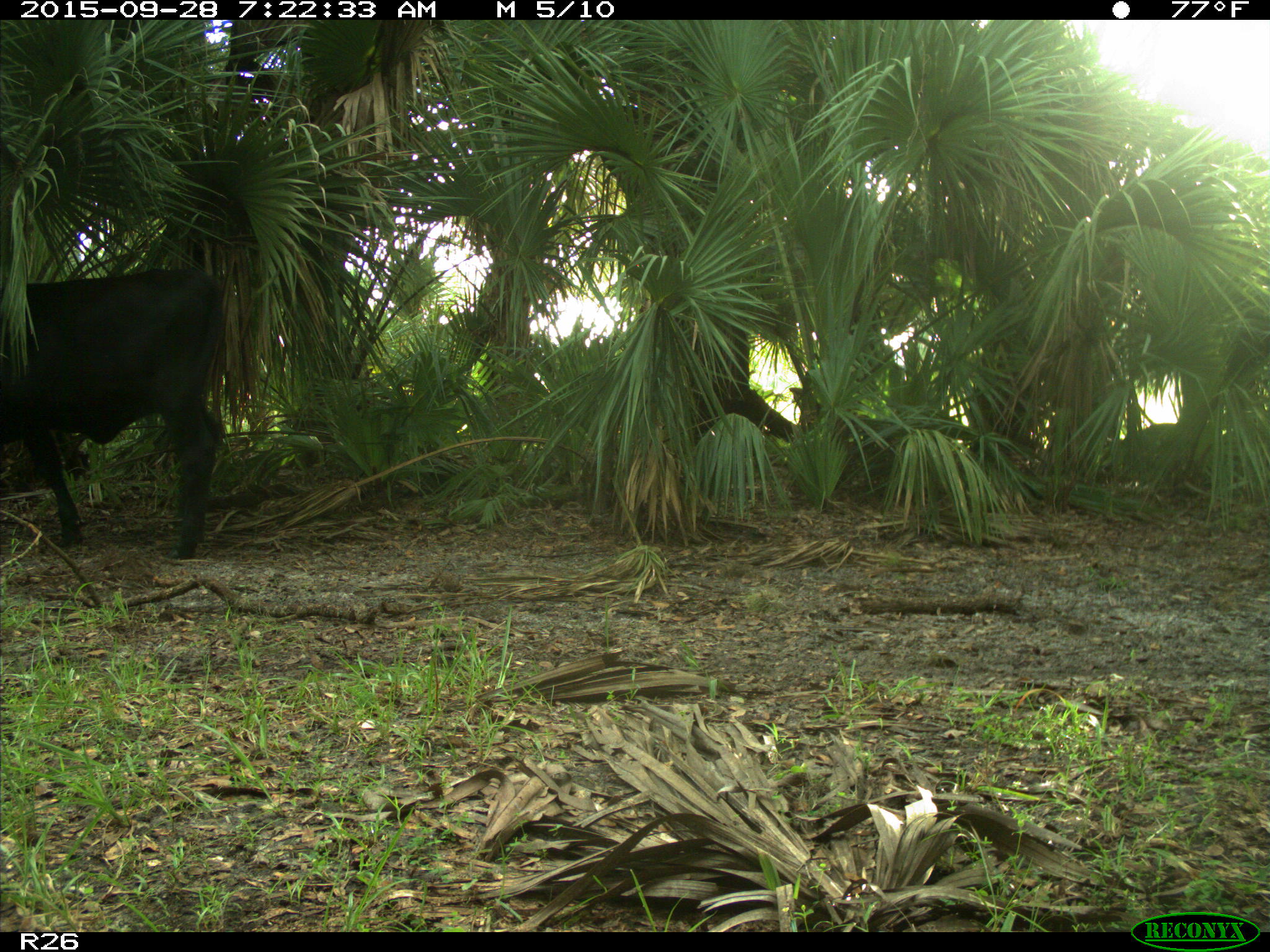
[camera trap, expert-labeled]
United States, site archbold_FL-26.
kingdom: Animalia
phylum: Chordata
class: Mammalia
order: Artiodactyla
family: Bovidae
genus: Bos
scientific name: Bos taurus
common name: domestic cow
Bos taurus (domestic cow).